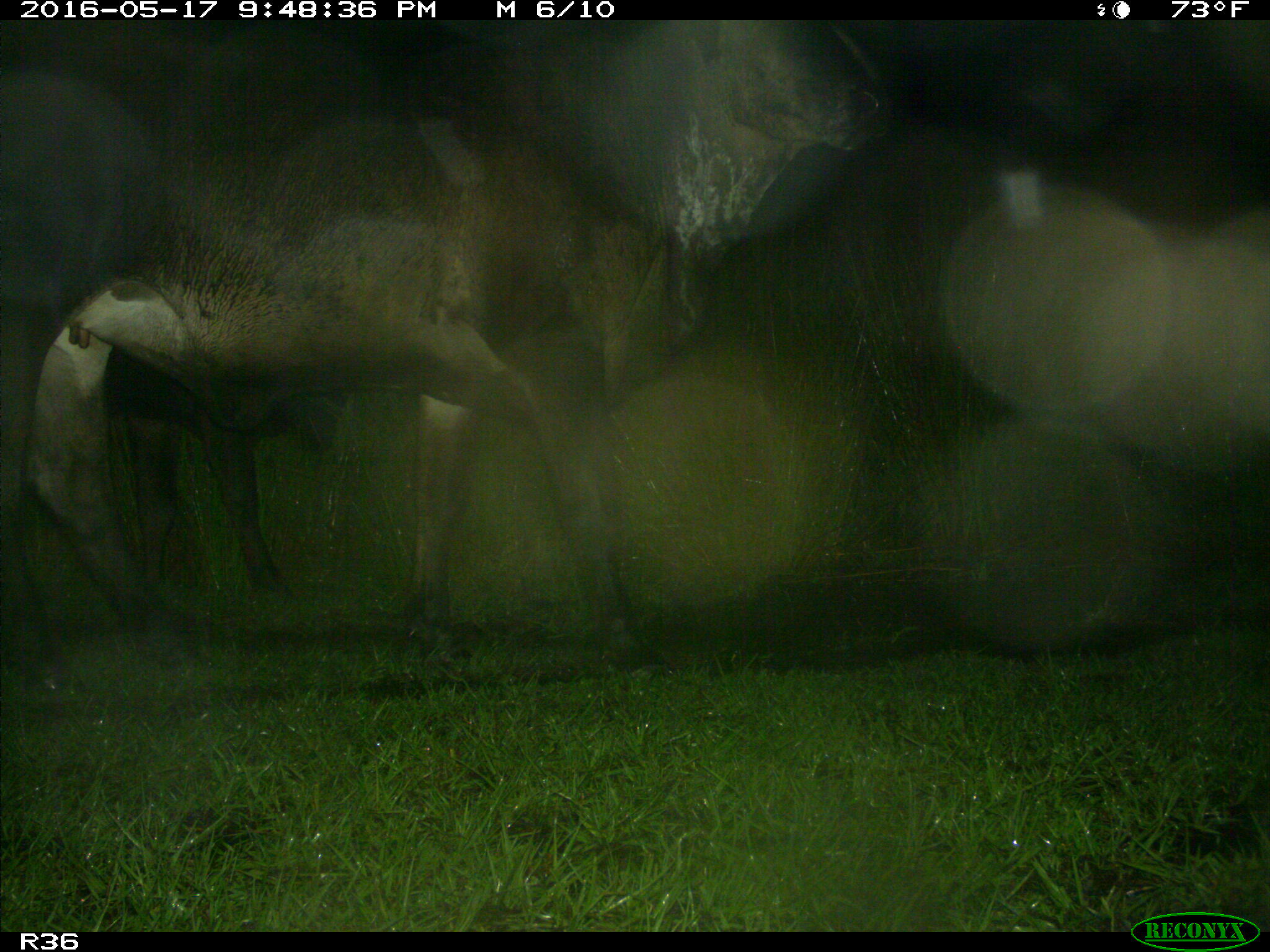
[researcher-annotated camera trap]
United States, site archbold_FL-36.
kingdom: Animalia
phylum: Chordata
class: Mammalia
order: Artiodactyla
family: Bovidae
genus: Bos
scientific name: Bos taurus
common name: domestic cow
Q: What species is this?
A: Bos taurus (domestic cow).